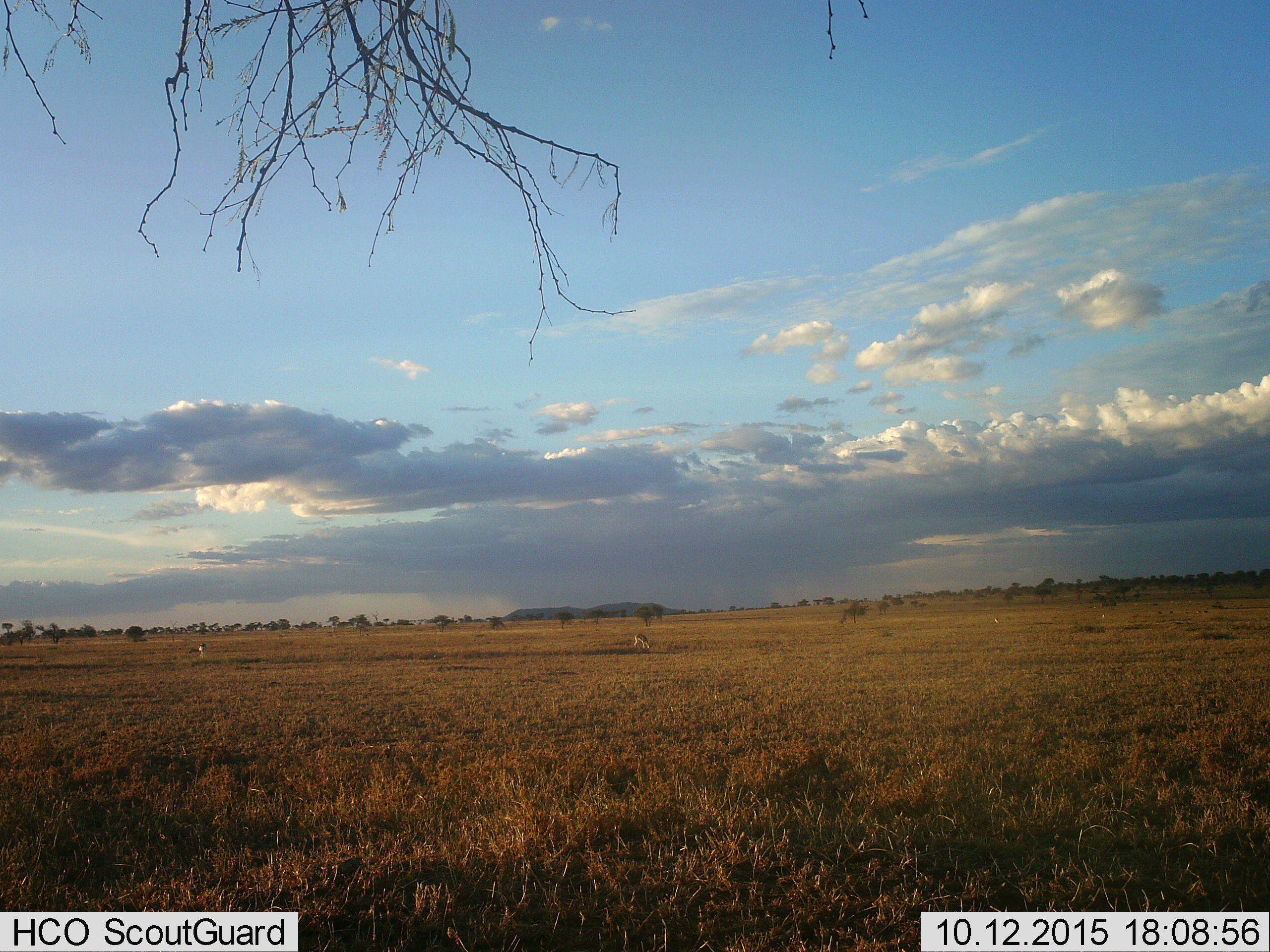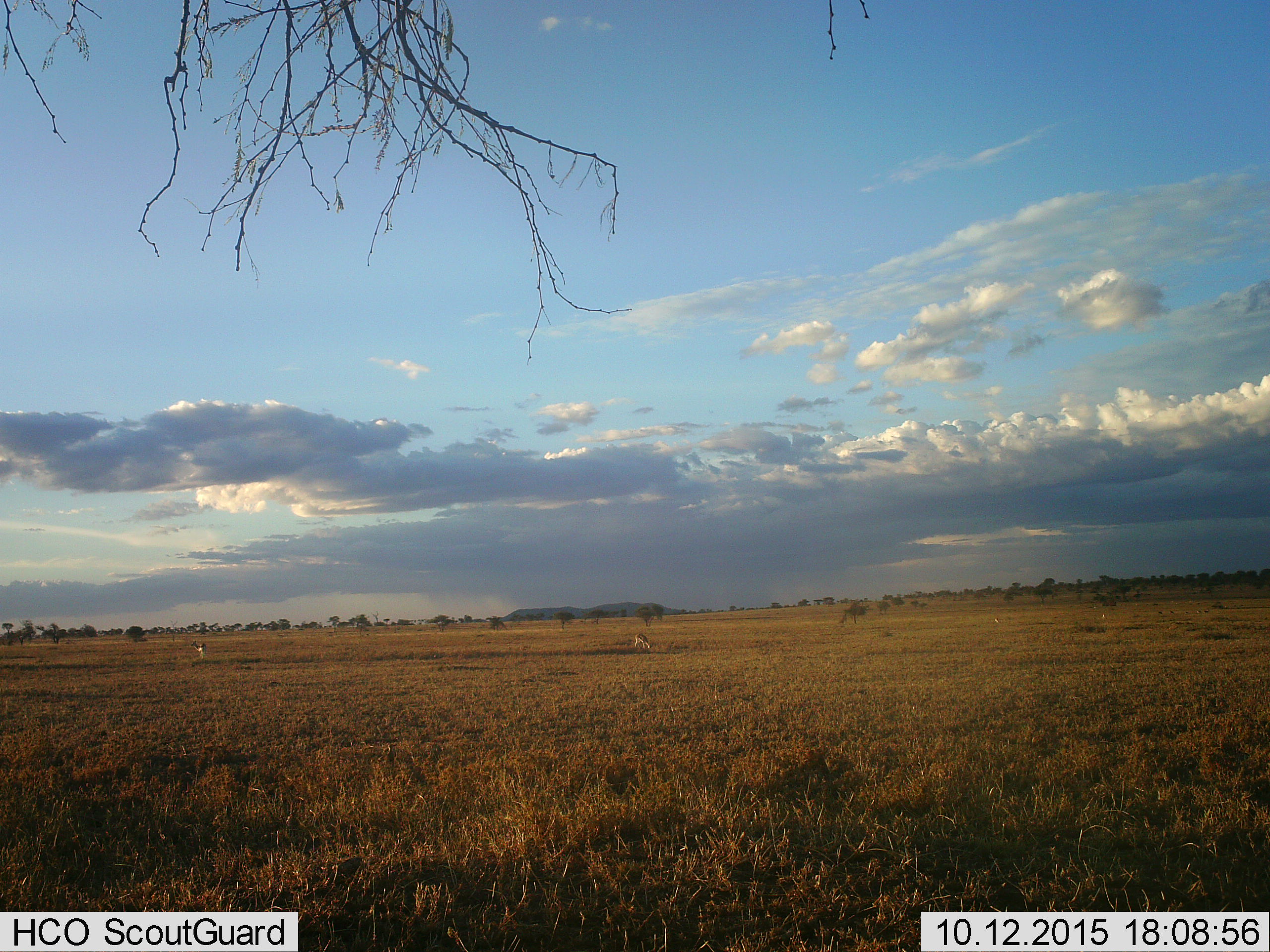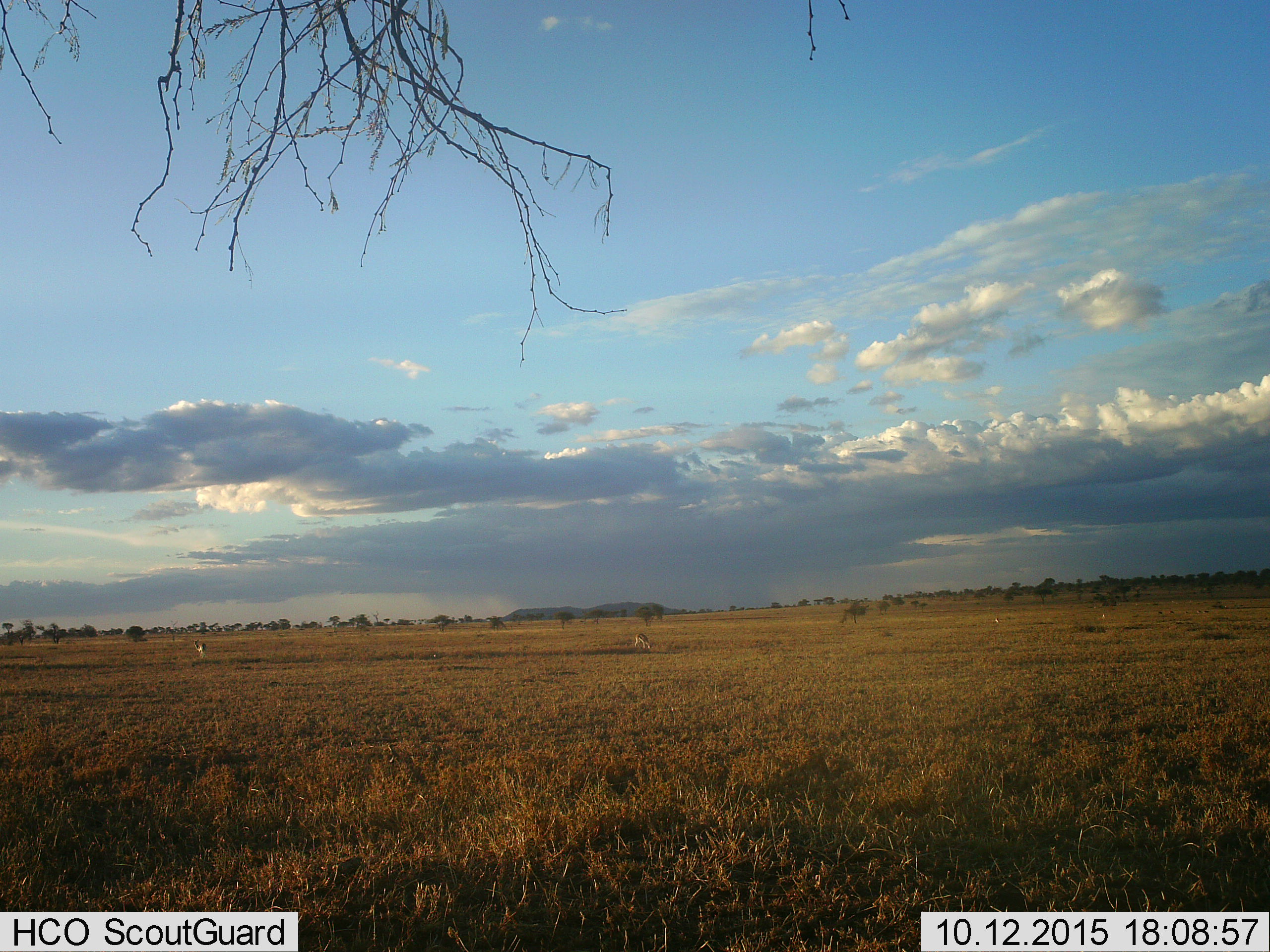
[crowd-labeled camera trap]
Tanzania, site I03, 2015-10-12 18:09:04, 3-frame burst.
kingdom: Animalia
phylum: Chordata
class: Mammalia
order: Artiodactyla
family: Bovidae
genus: Eudorcas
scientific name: Eudorcas thomsonii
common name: thomson's gazelle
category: gazellethomsons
Gazellethomsons (thomson's gazelle) (Eudorcas thomsonii), count 4. Behavior (volunteer vote fractions): standing 50%, resting 0%, moving 17%, interacting 0%. Young present (vote fraction): 0%. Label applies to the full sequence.